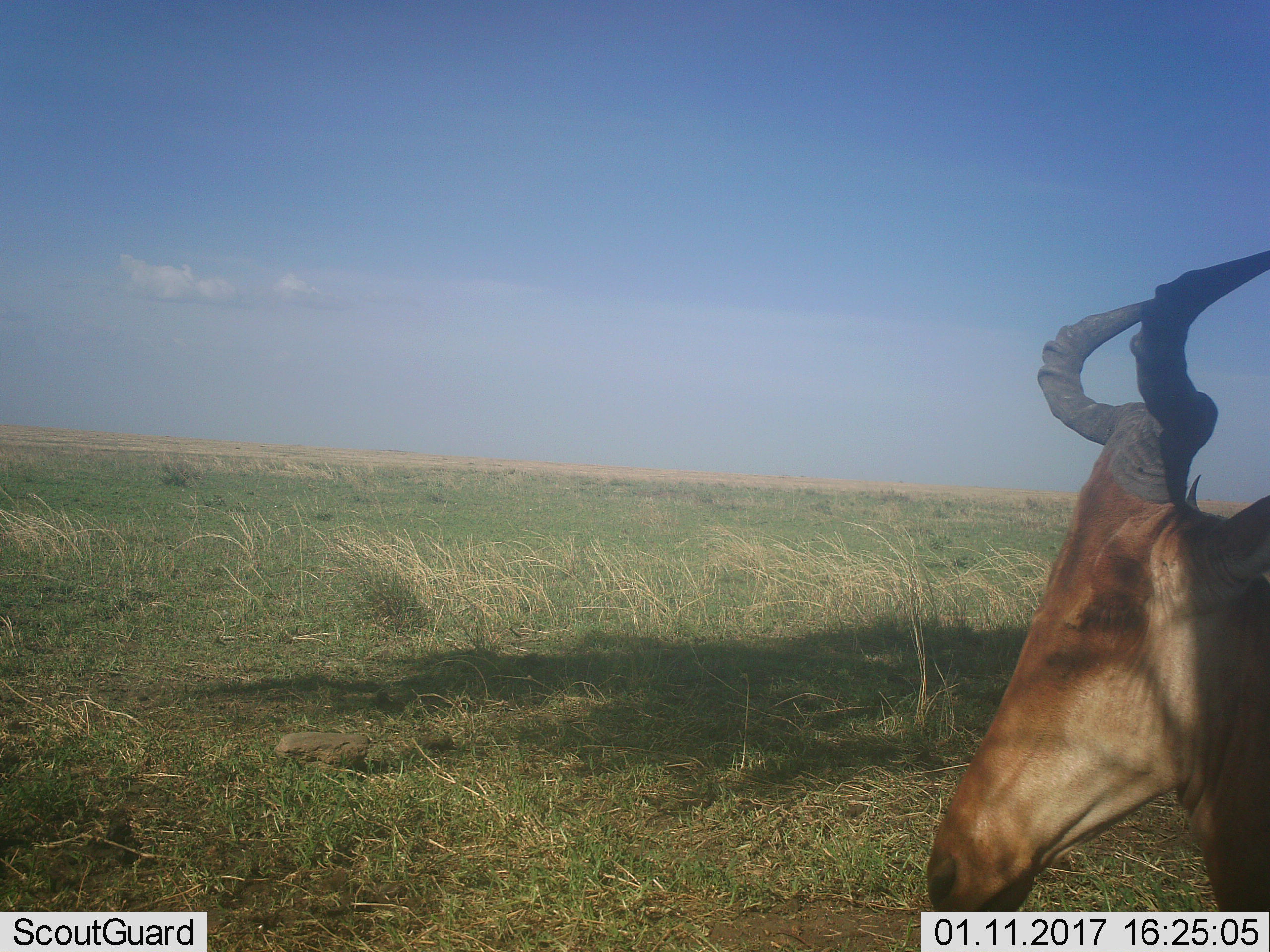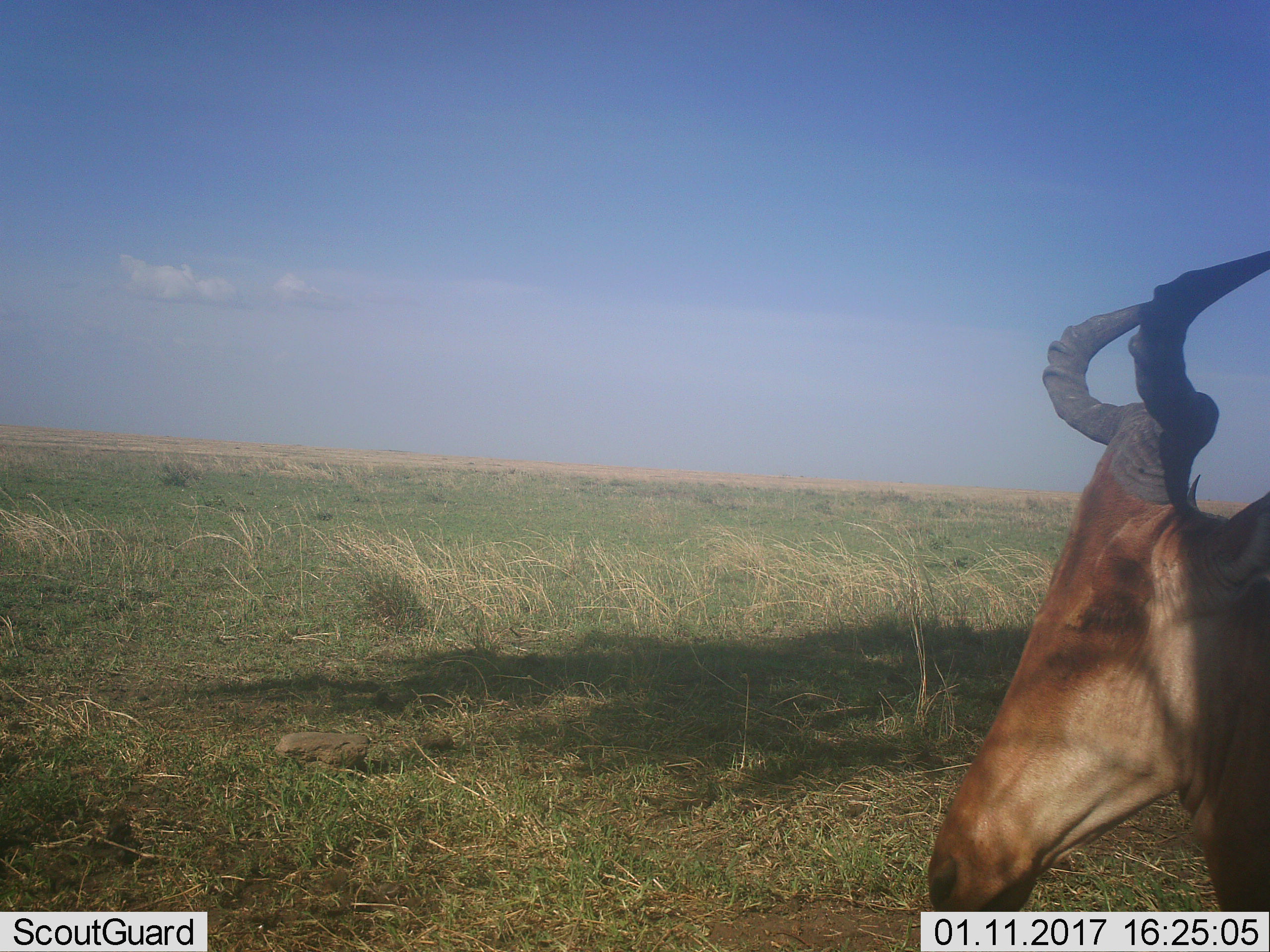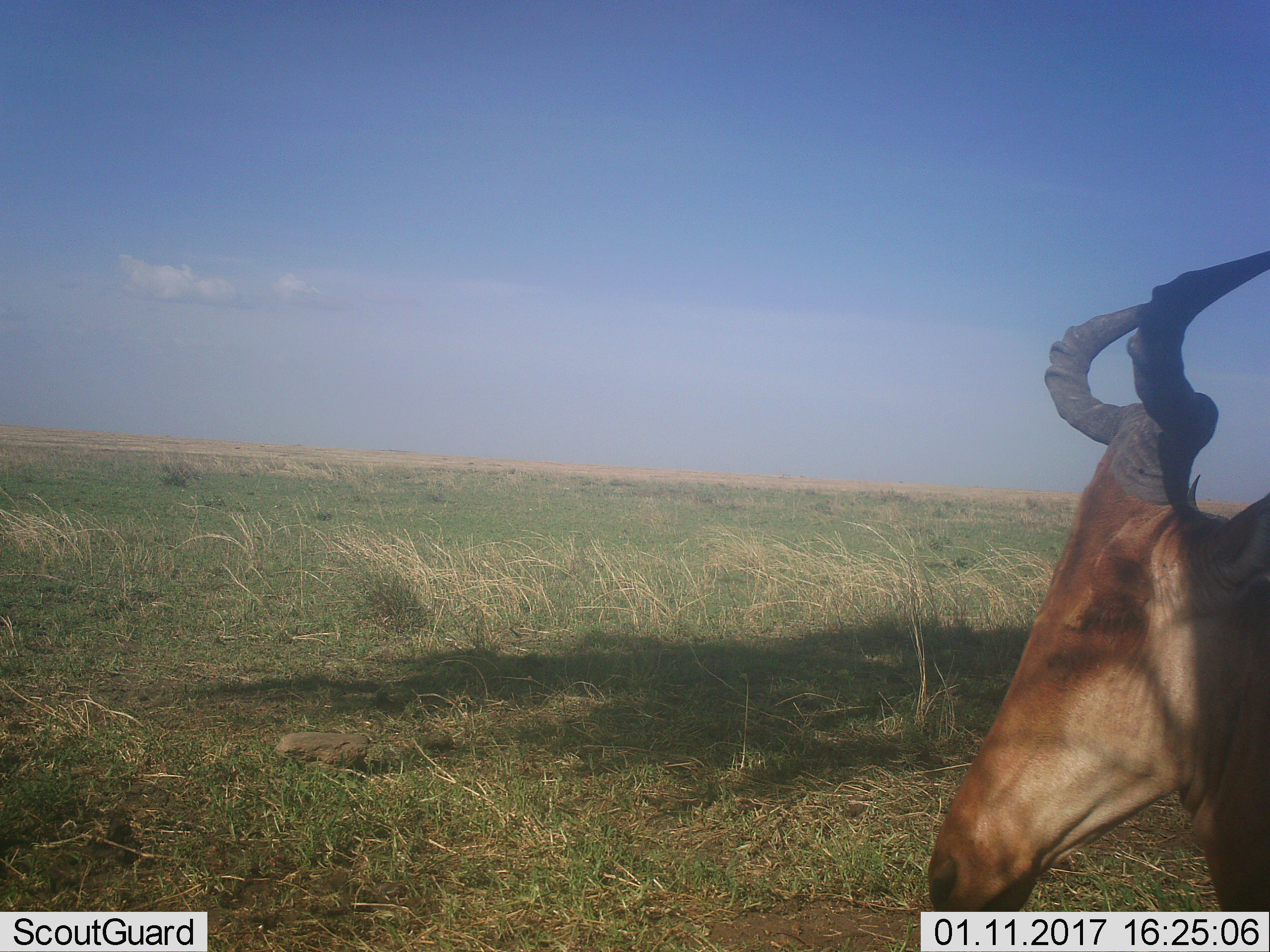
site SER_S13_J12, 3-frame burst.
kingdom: Animalia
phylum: Chordata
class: Mammalia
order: Artiodactyla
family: Bovidae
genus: Alcelaphus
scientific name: Alcelaphus buselaphus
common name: hartebeest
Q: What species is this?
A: Hartebeest (Alcelaphus buselaphus).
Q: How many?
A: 1.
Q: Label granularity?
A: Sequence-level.